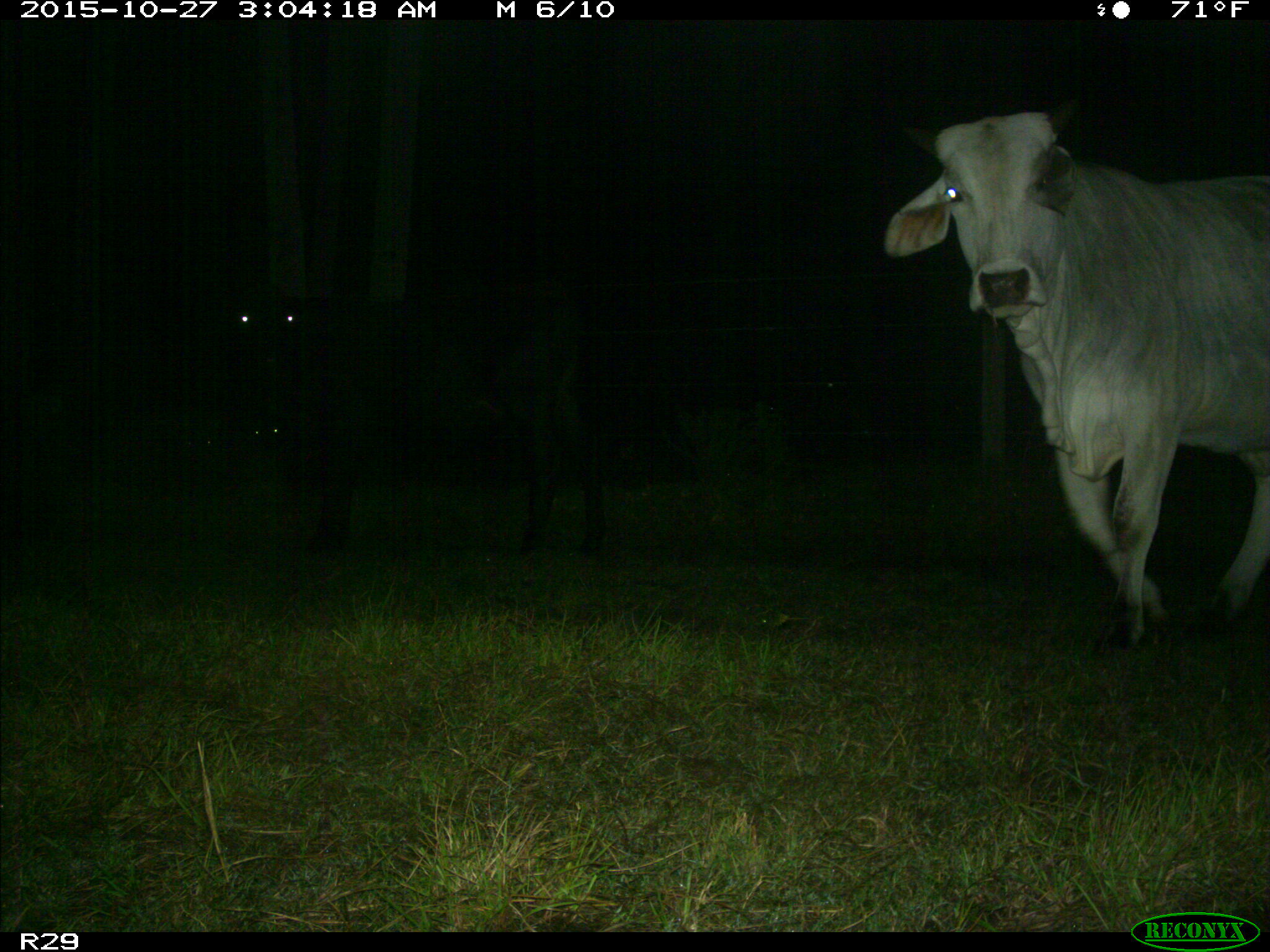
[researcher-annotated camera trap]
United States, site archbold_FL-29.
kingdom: Animalia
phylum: Chordata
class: Mammalia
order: Artiodactyla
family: Bovidae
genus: Bos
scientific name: Bos taurus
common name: domestic cow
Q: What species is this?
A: Bos taurus (domestic cow).